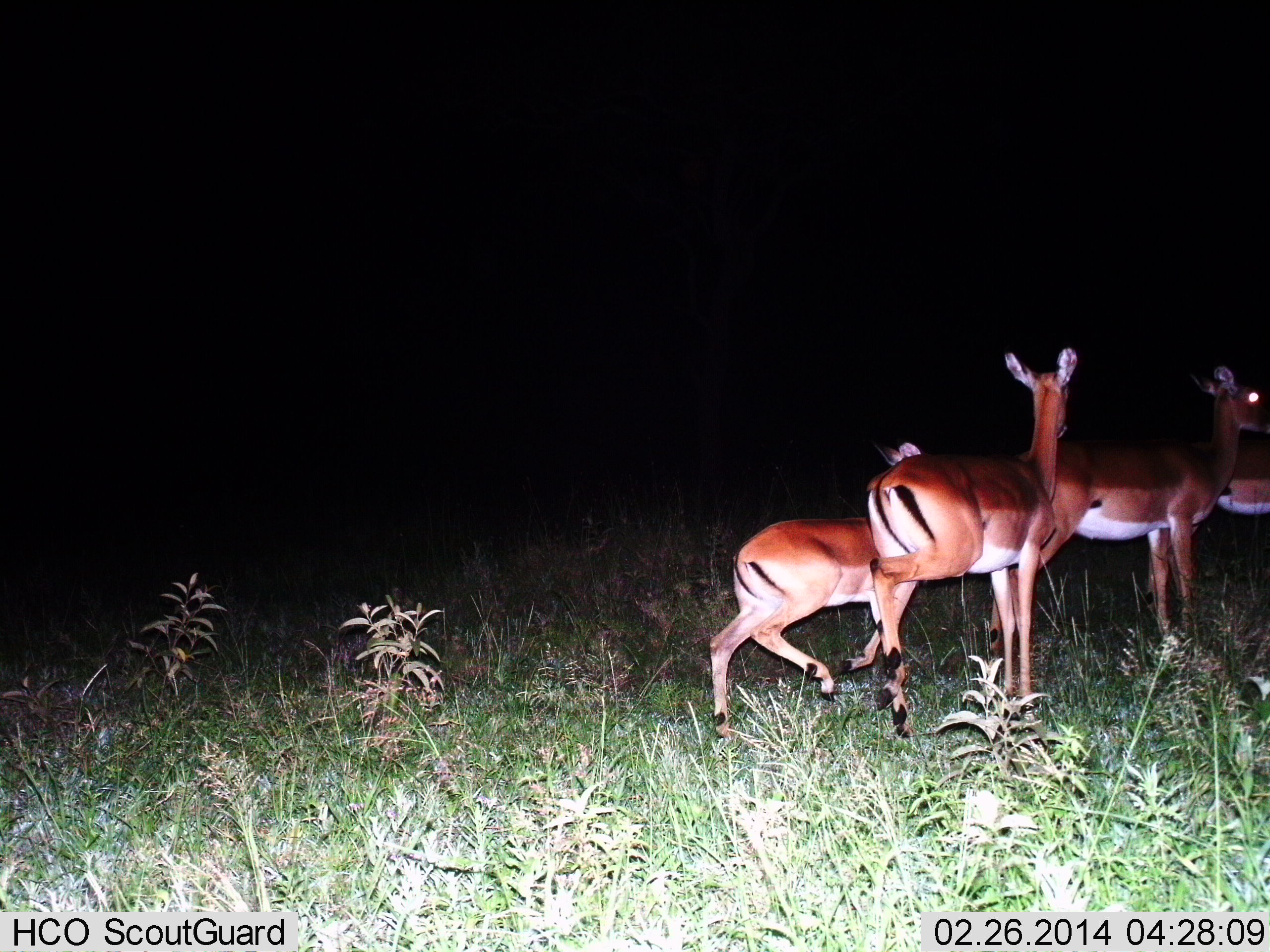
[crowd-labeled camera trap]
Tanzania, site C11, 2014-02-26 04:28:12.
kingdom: Animalia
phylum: Chordata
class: Mammalia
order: Artiodactyla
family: Bovidae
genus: Nanger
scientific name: Nanger granti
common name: grant's gazelle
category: gazellegrants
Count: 4.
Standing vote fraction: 60%.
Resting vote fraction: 0%.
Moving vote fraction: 70%.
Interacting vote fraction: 0%.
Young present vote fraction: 30%.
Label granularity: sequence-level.